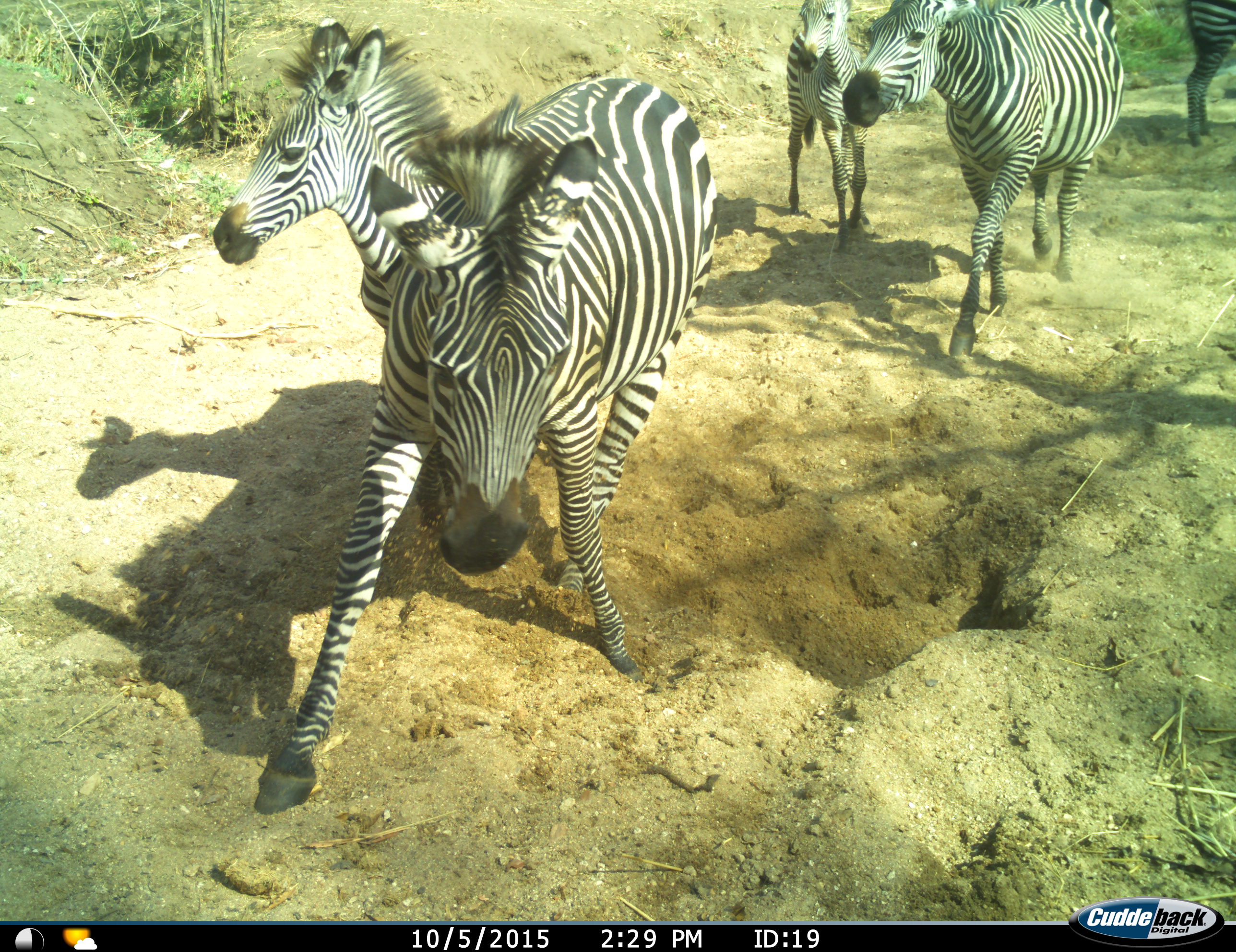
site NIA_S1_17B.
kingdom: Animalia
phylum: Chordata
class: Mammalia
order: Perissodactyla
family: Equidae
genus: Equus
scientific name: Equus quagga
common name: plains zebra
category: zebraplains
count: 5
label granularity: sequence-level